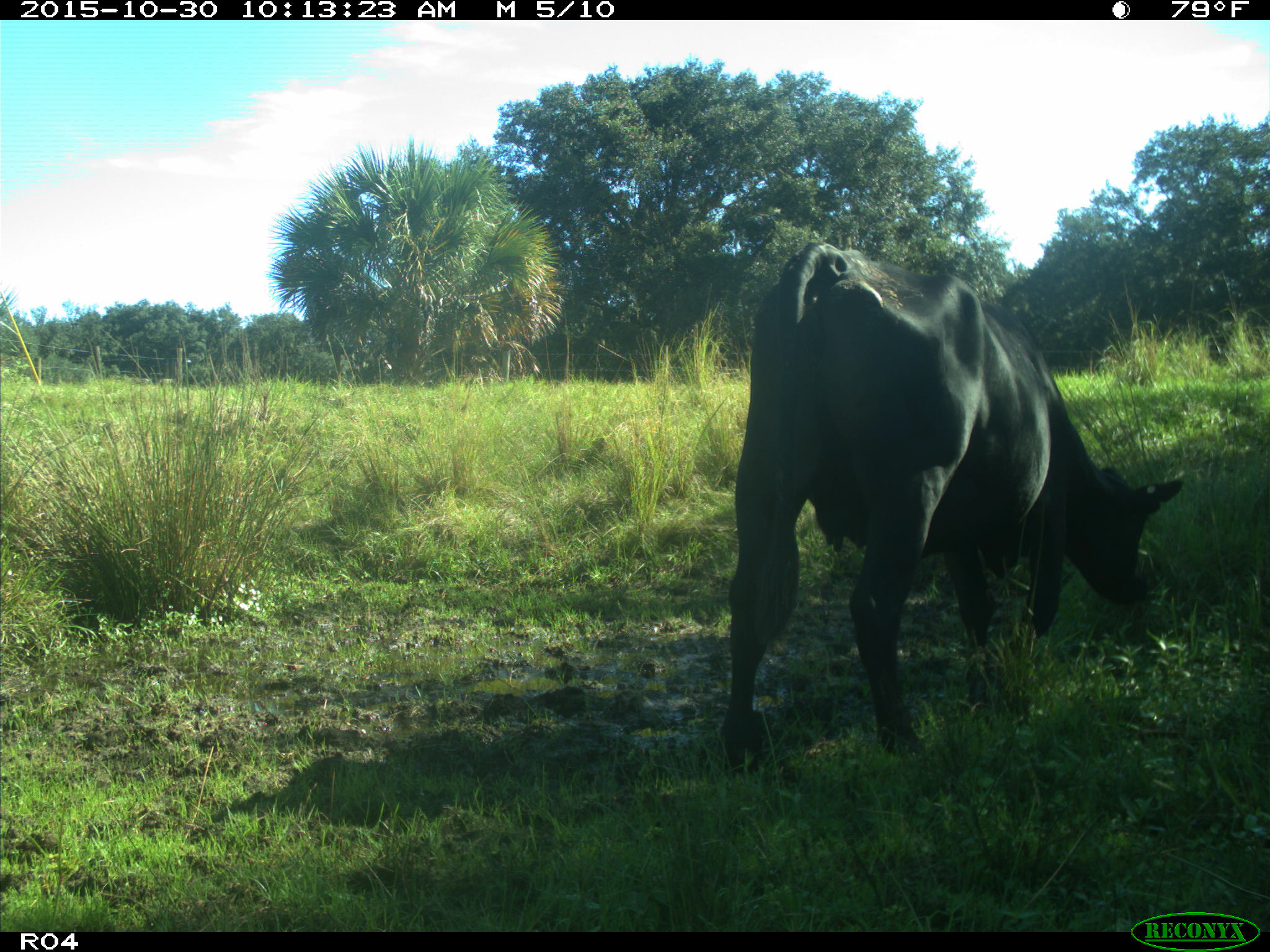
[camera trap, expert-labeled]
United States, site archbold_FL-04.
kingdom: Animalia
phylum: Chordata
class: Mammalia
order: Artiodactyla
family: Bovidae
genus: Bos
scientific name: Bos taurus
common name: domestic cow